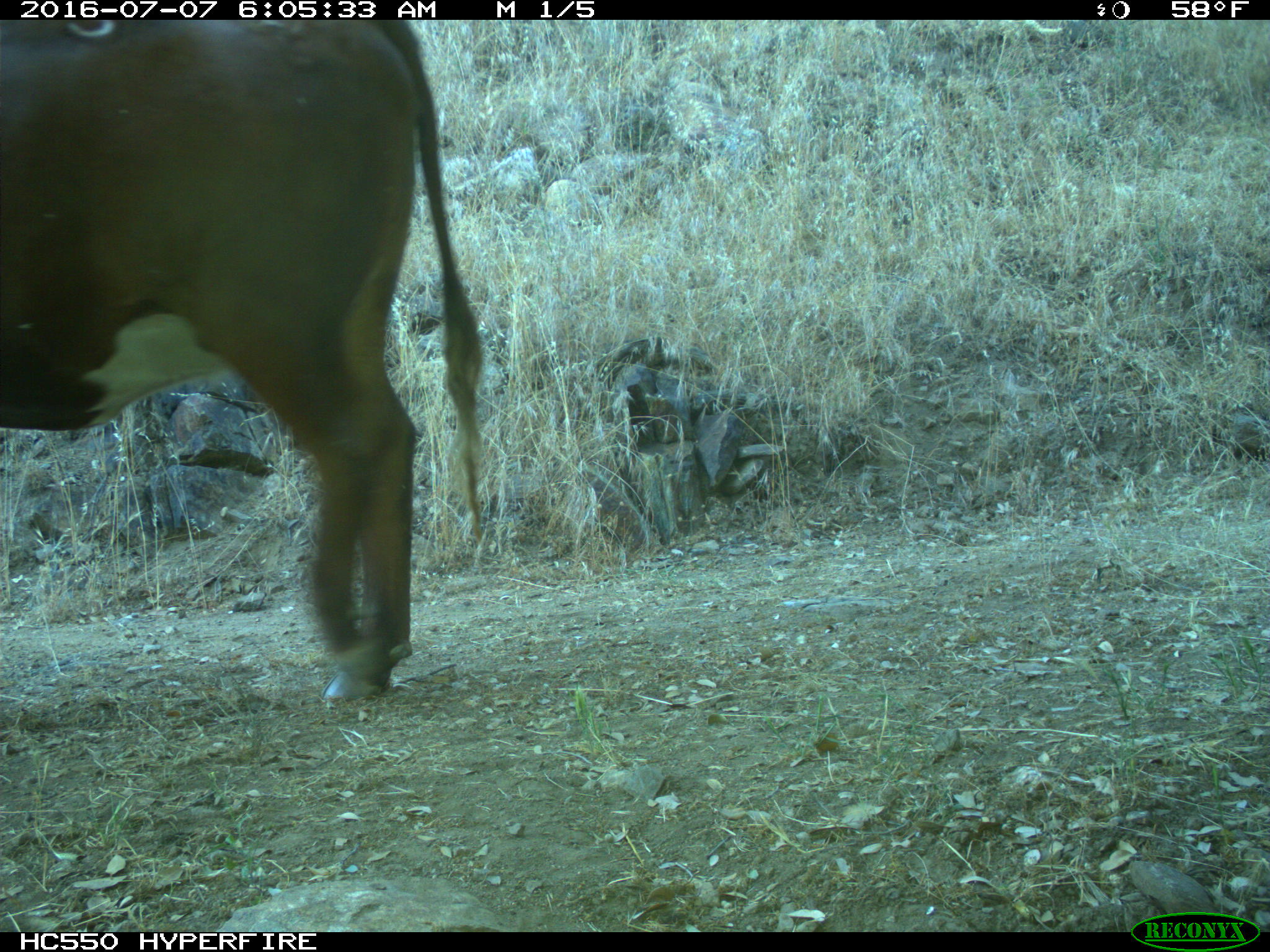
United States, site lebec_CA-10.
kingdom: Animalia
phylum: Chordata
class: Mammalia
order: Artiodactyla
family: Bovidae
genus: Bos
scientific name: Bos taurus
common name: domestic cow